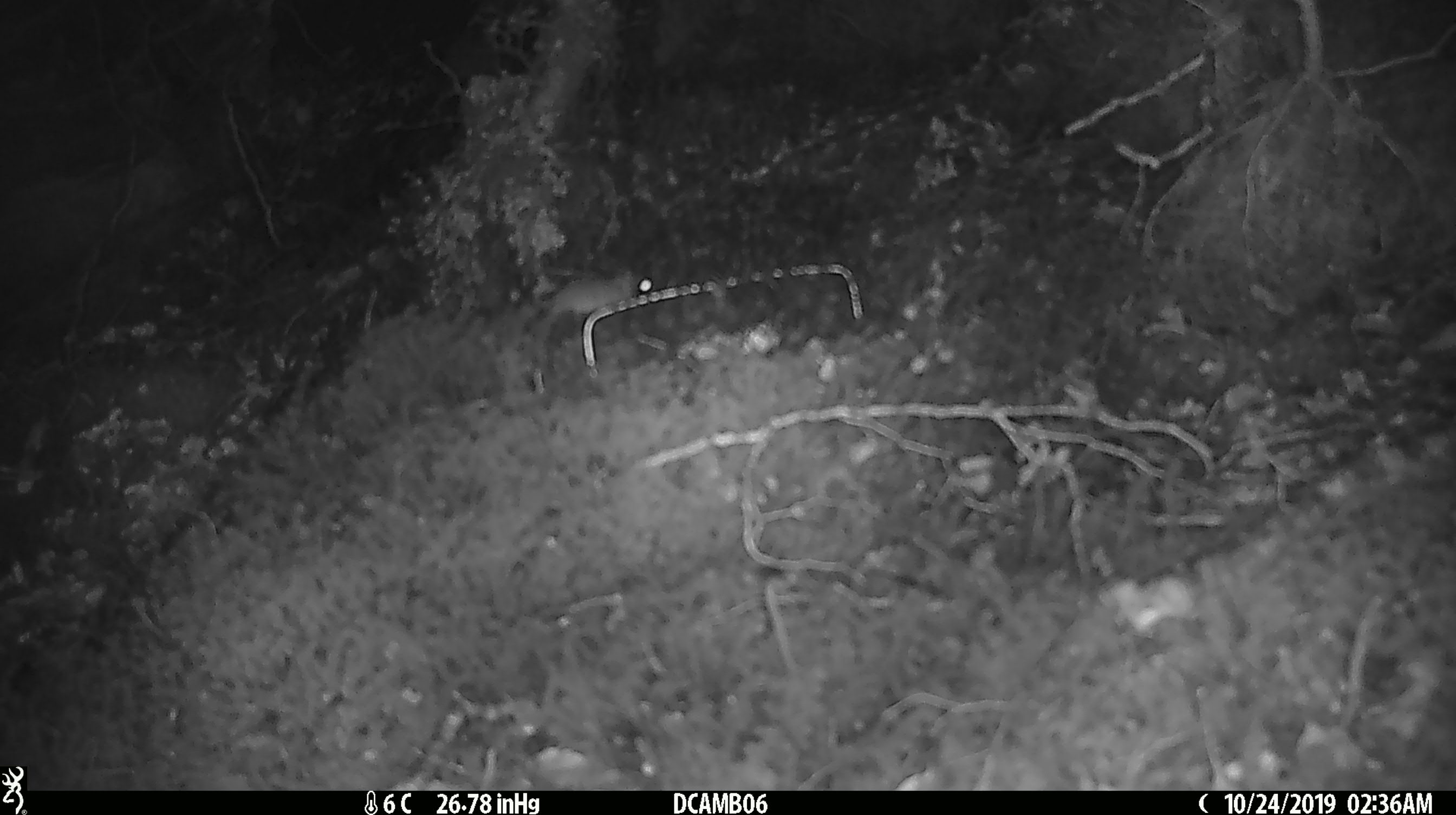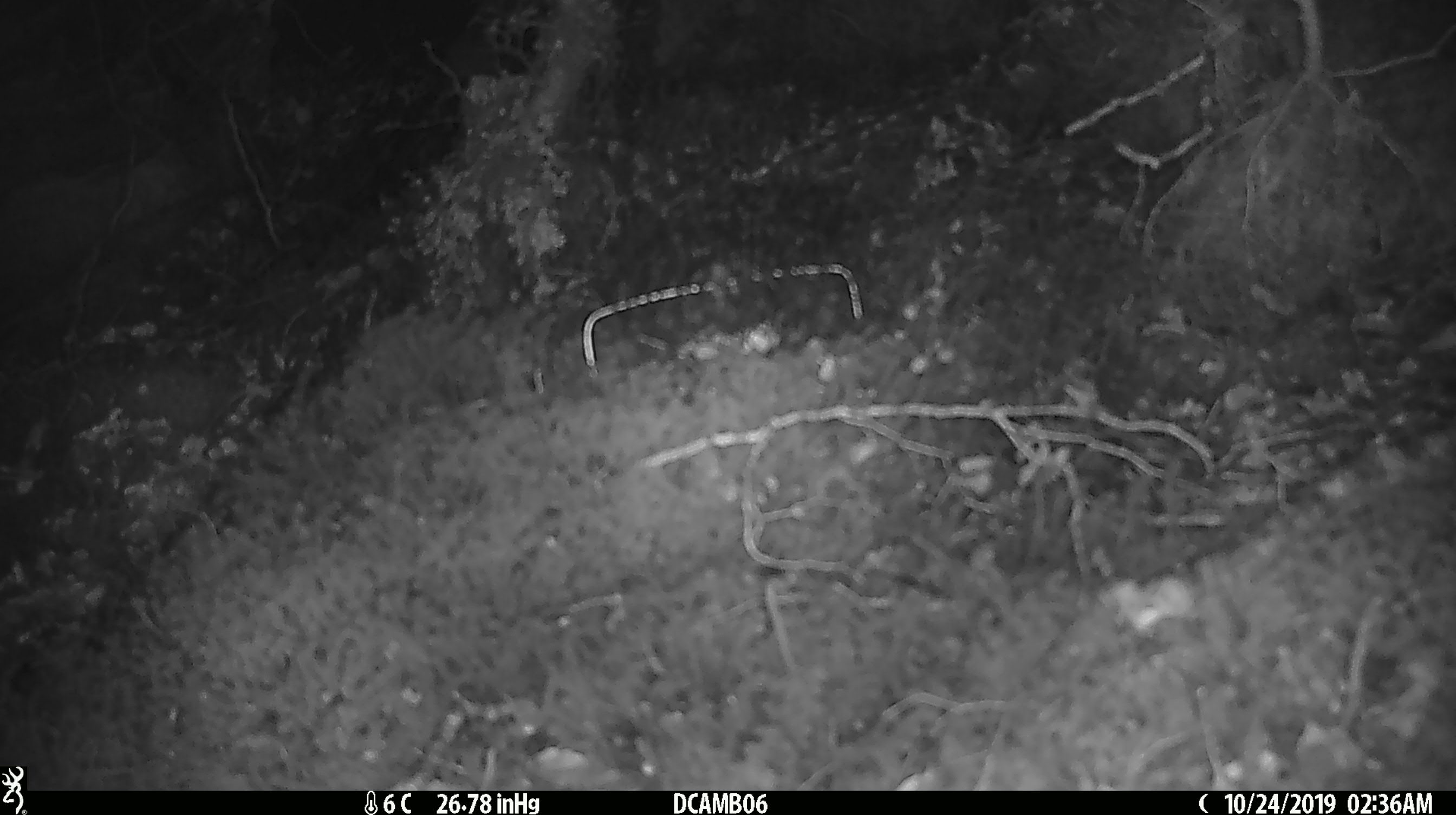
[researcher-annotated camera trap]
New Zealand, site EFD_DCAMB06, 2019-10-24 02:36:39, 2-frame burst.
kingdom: Animalia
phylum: Chordata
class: Mammalia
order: Rodentia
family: Muridae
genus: Mus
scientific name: Mus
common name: mouse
Mouse (Mus).